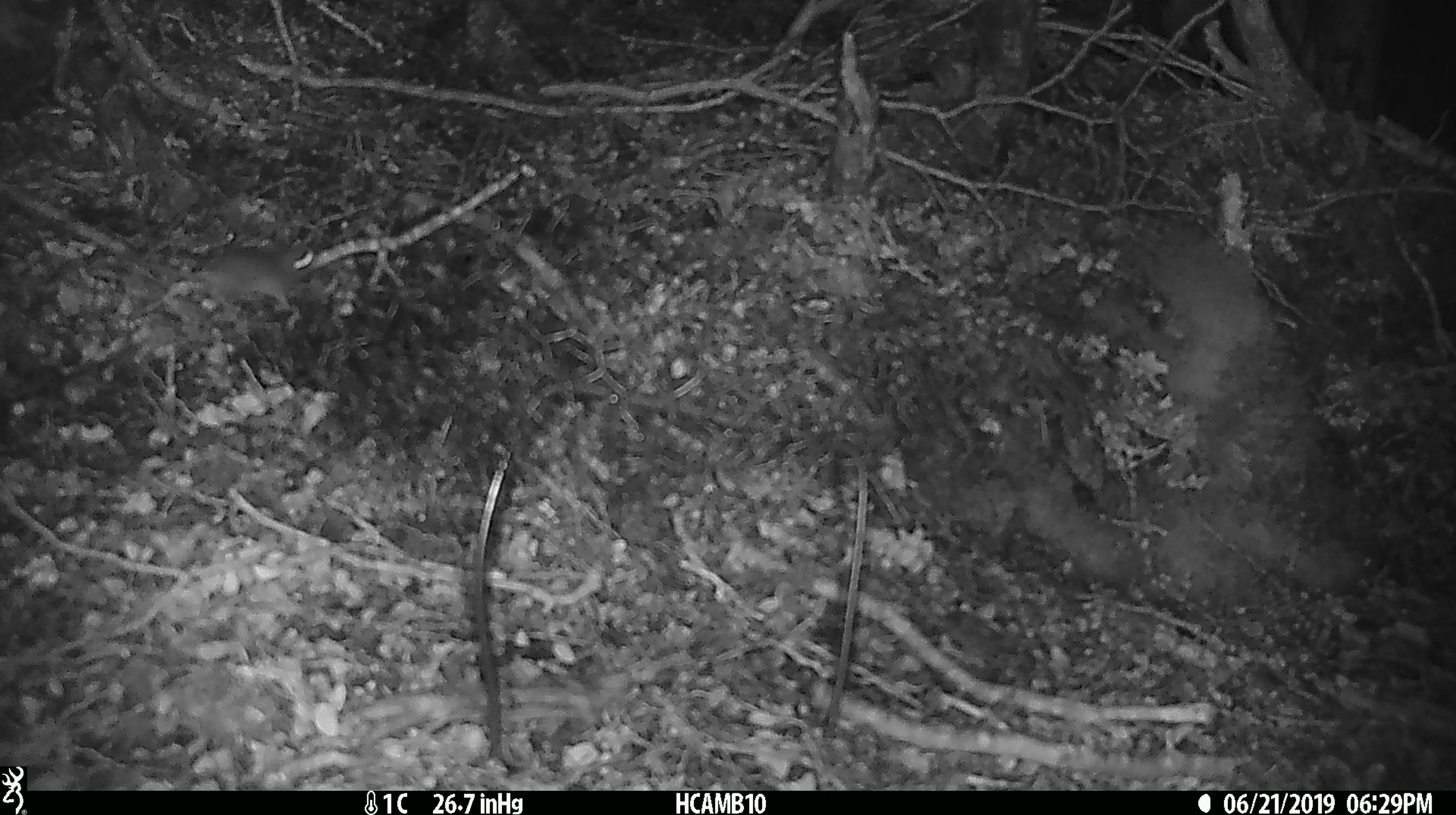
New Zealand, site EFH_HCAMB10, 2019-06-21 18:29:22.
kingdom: Animalia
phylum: Chordata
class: Mammalia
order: Rodentia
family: Muridae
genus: Mus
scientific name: Mus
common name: mouse